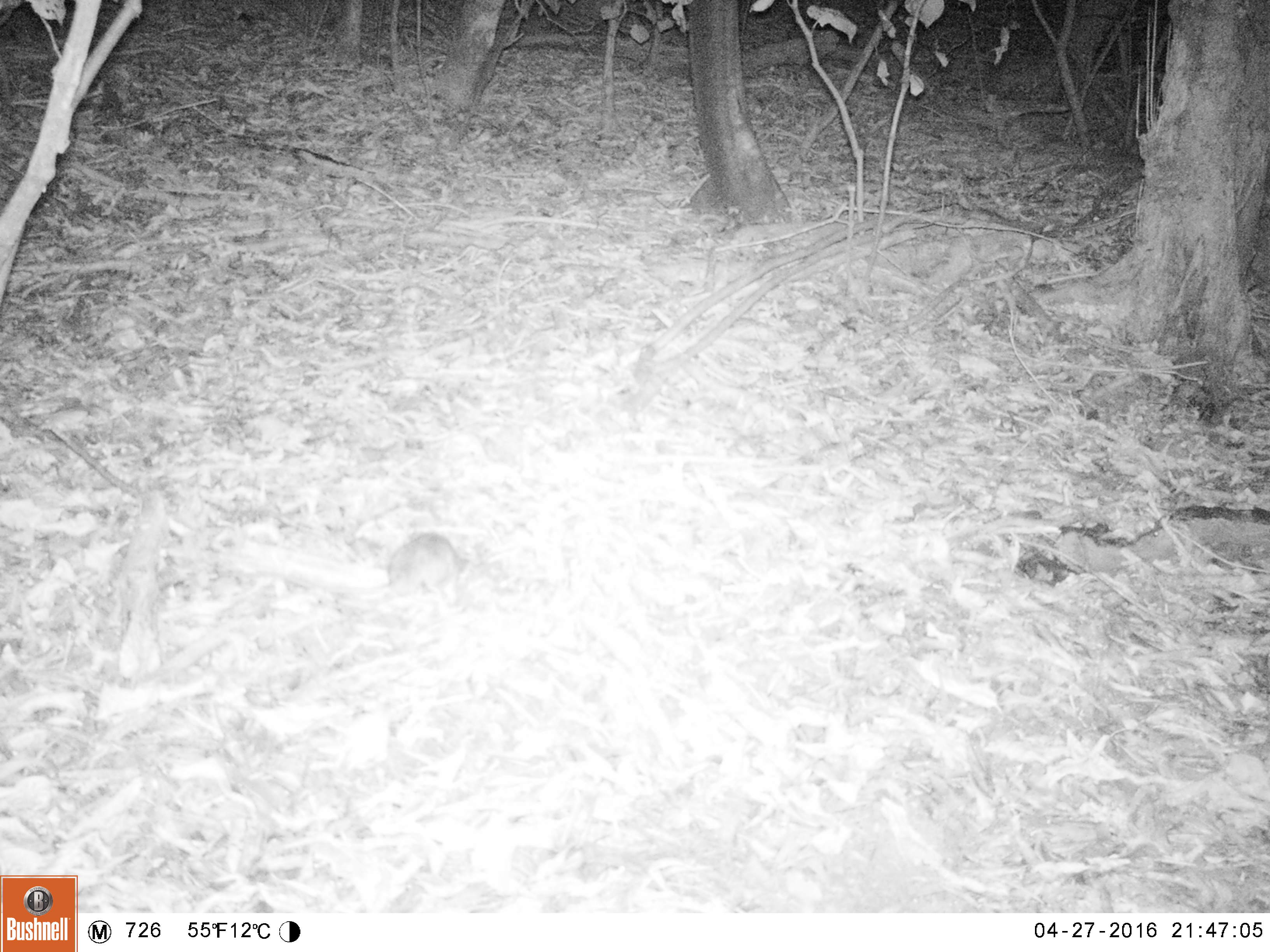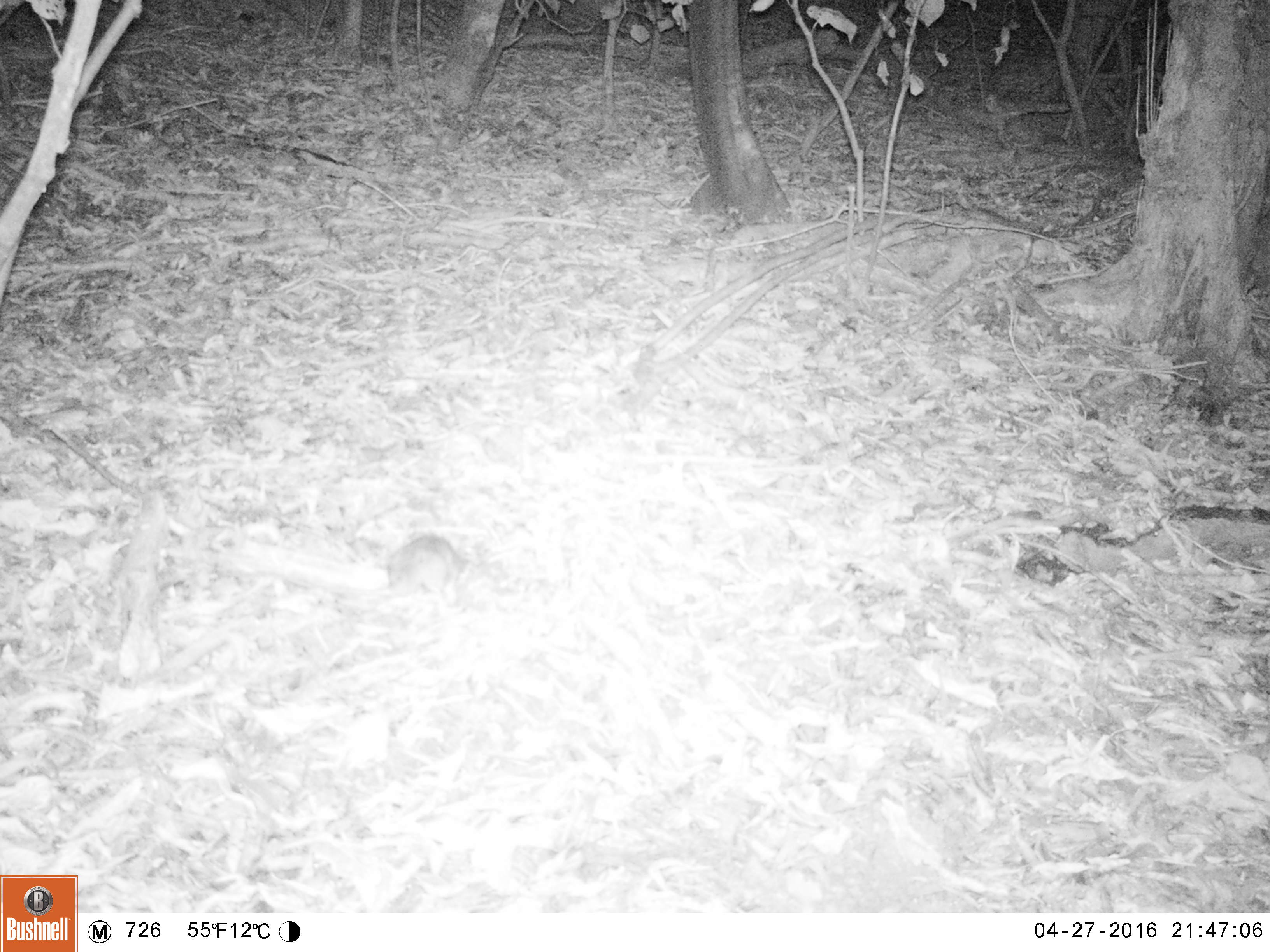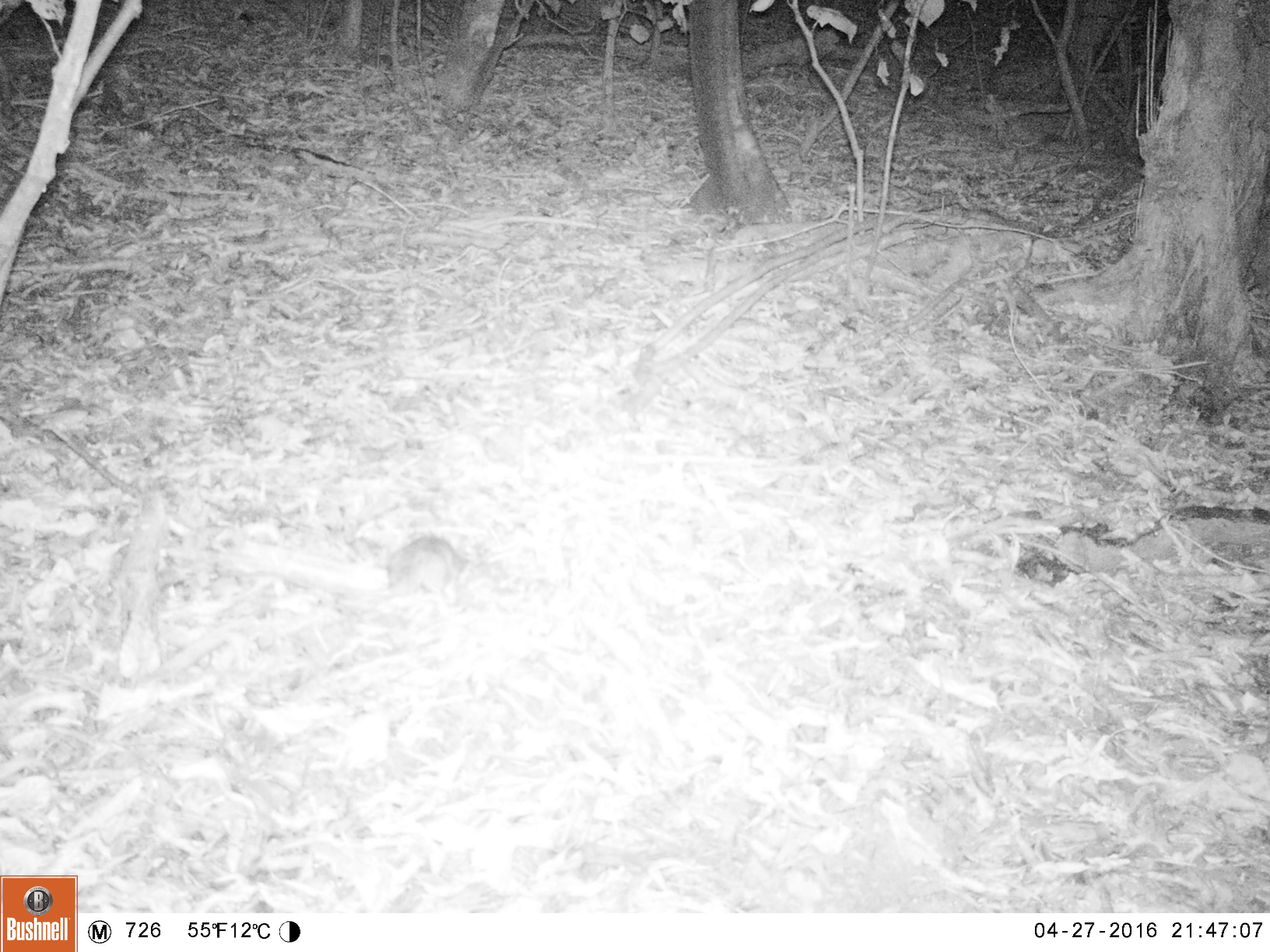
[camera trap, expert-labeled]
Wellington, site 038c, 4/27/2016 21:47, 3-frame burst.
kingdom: Animalia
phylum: Chordata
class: Mammalia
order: Rodentia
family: Muridae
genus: Rattus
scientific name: Rattus rattus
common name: ship rat